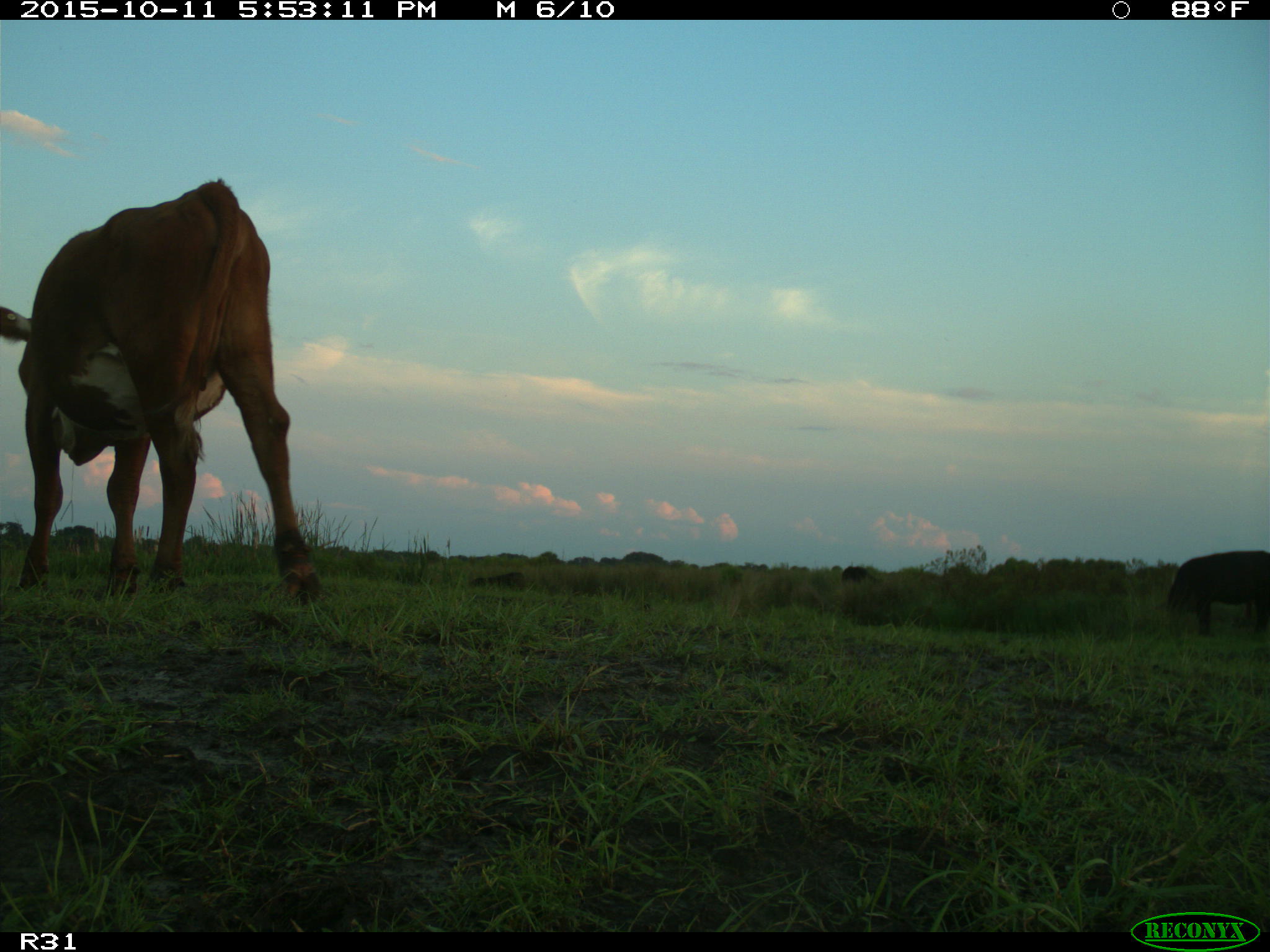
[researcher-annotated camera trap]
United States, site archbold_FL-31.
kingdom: Animalia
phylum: Chordata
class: Mammalia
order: Artiodactyla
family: Bovidae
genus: Bos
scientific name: Bos taurus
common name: domestic cow